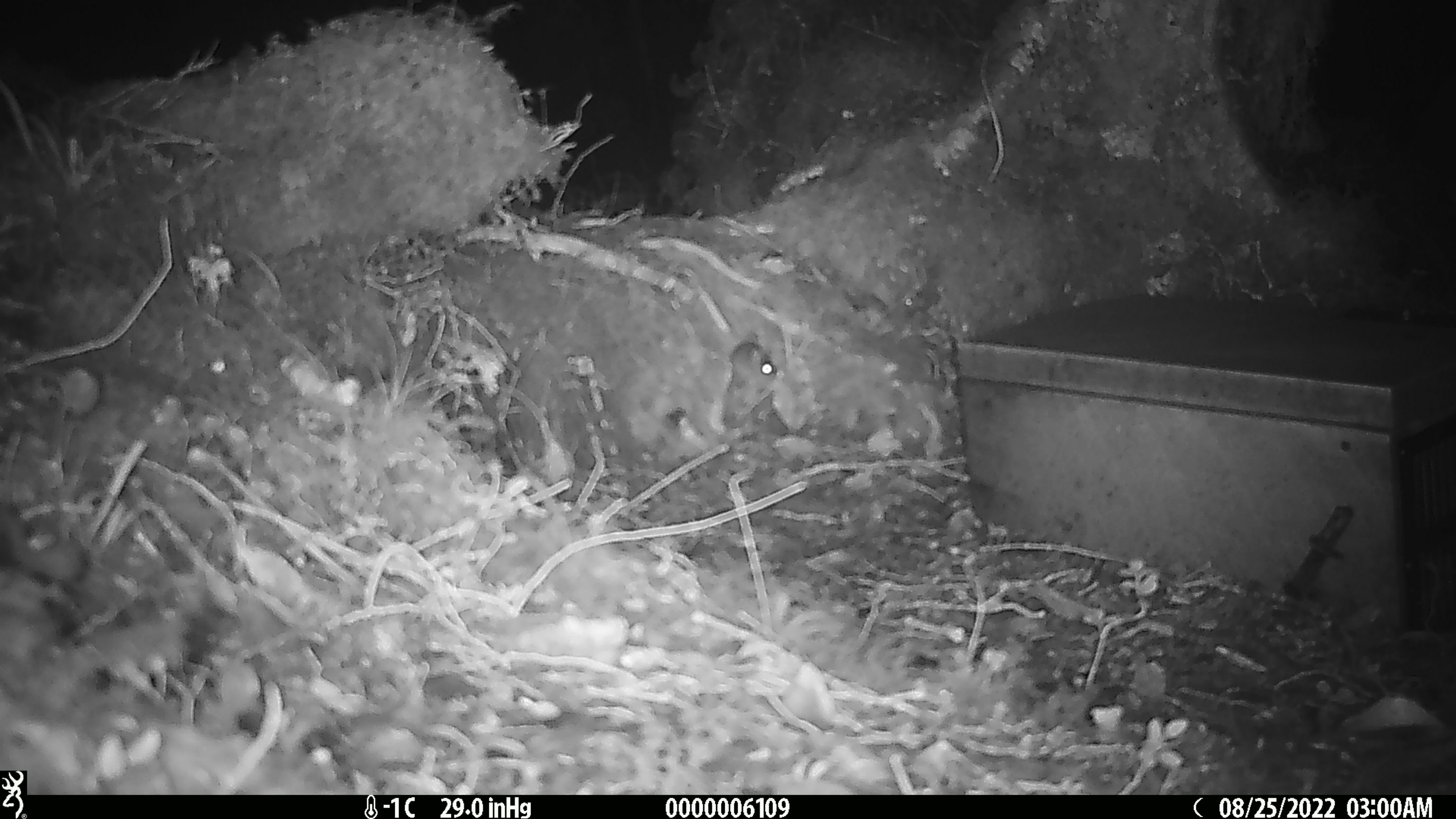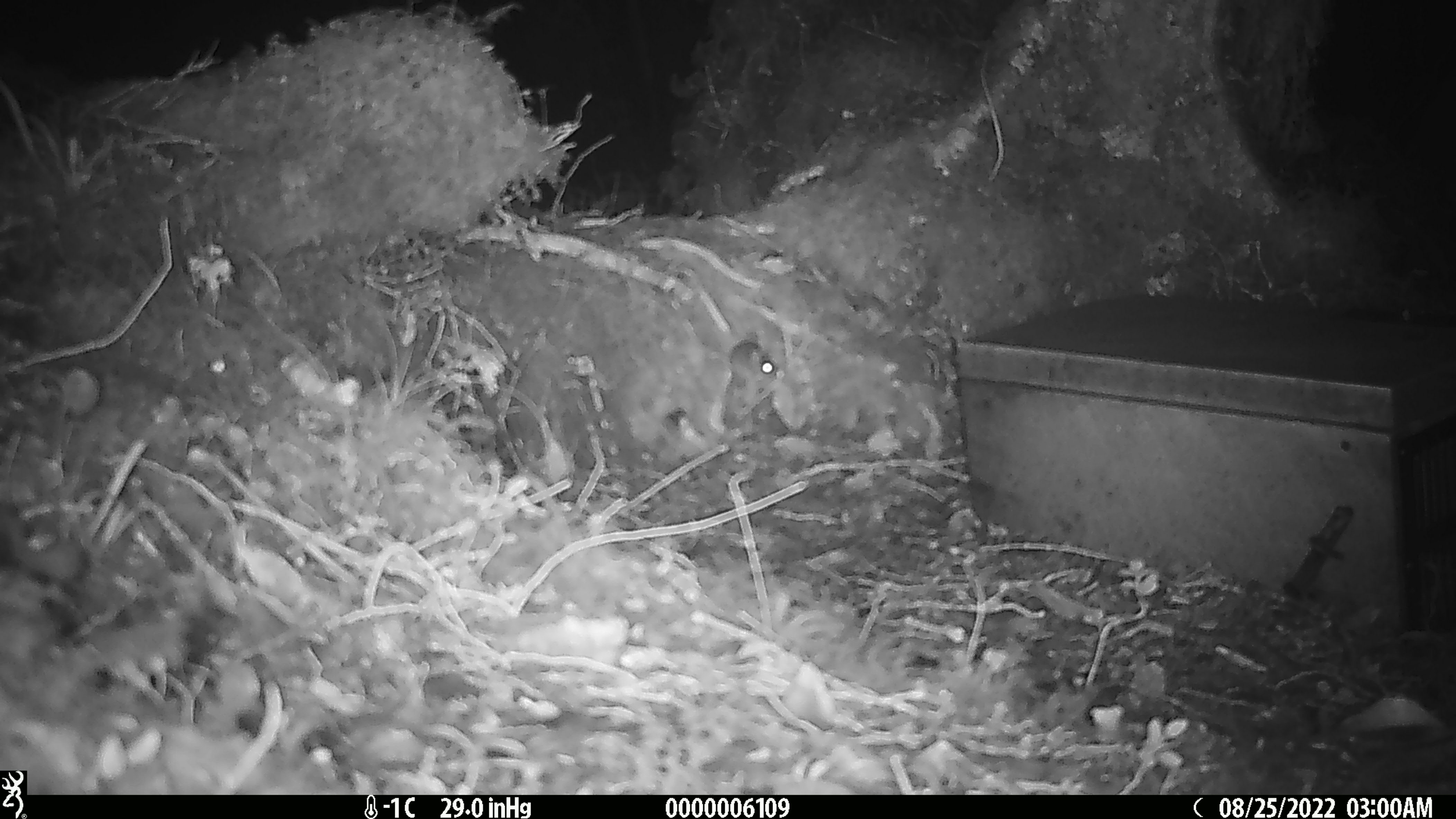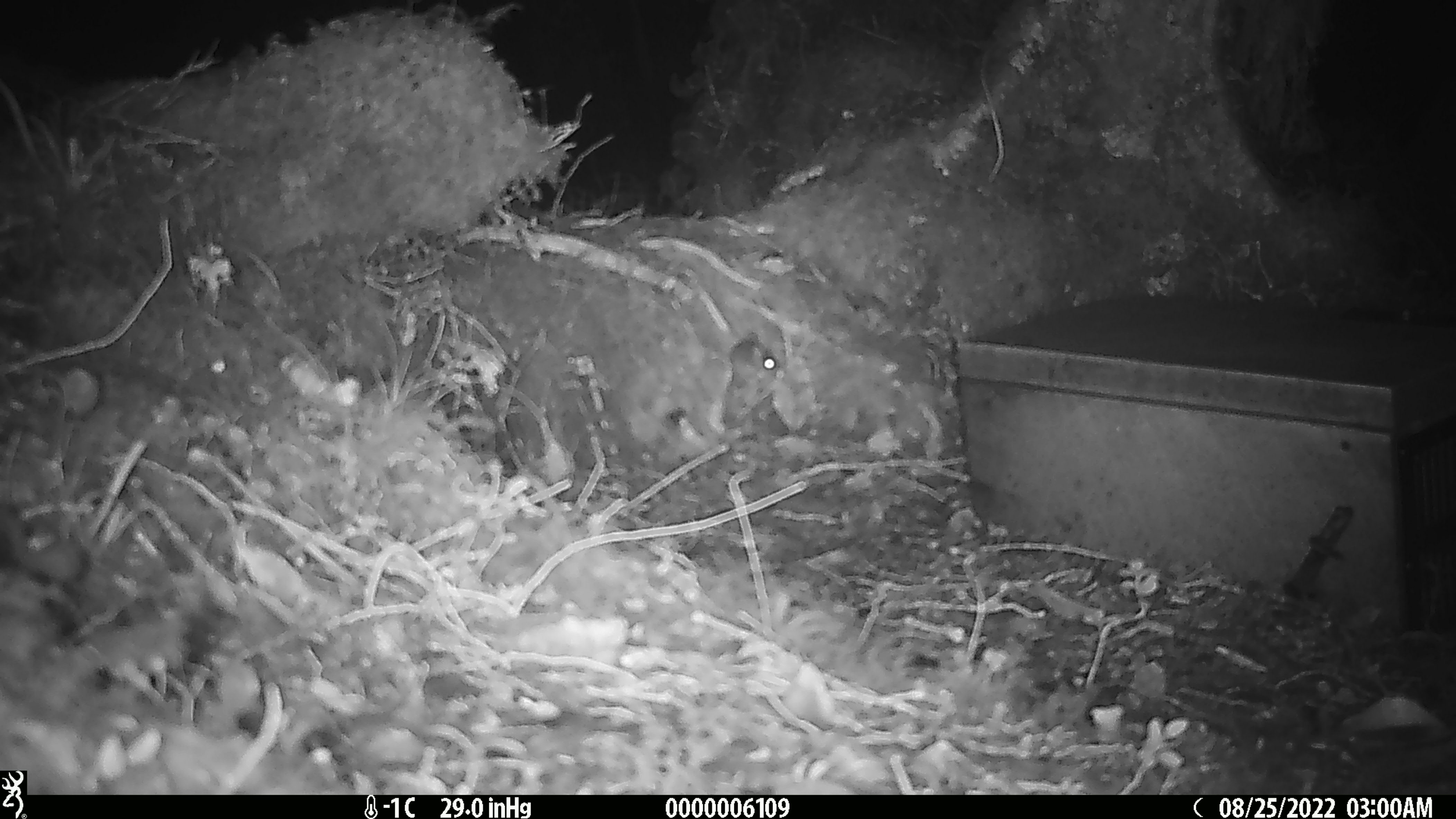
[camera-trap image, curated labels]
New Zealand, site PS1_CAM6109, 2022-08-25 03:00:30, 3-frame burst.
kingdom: Animalia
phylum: Chordata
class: Mammalia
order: Rodentia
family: Muridae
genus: Mus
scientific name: Mus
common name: mouse